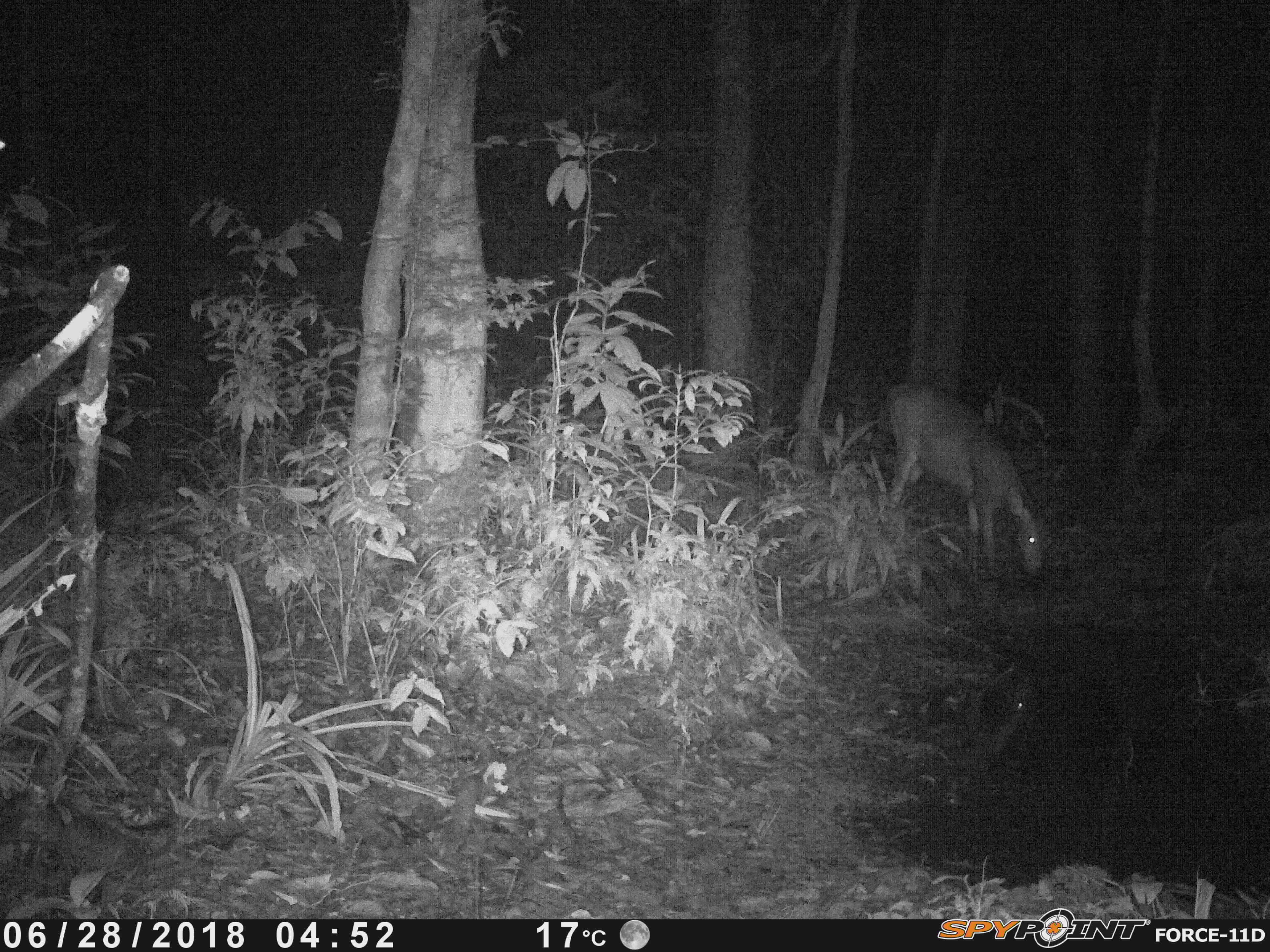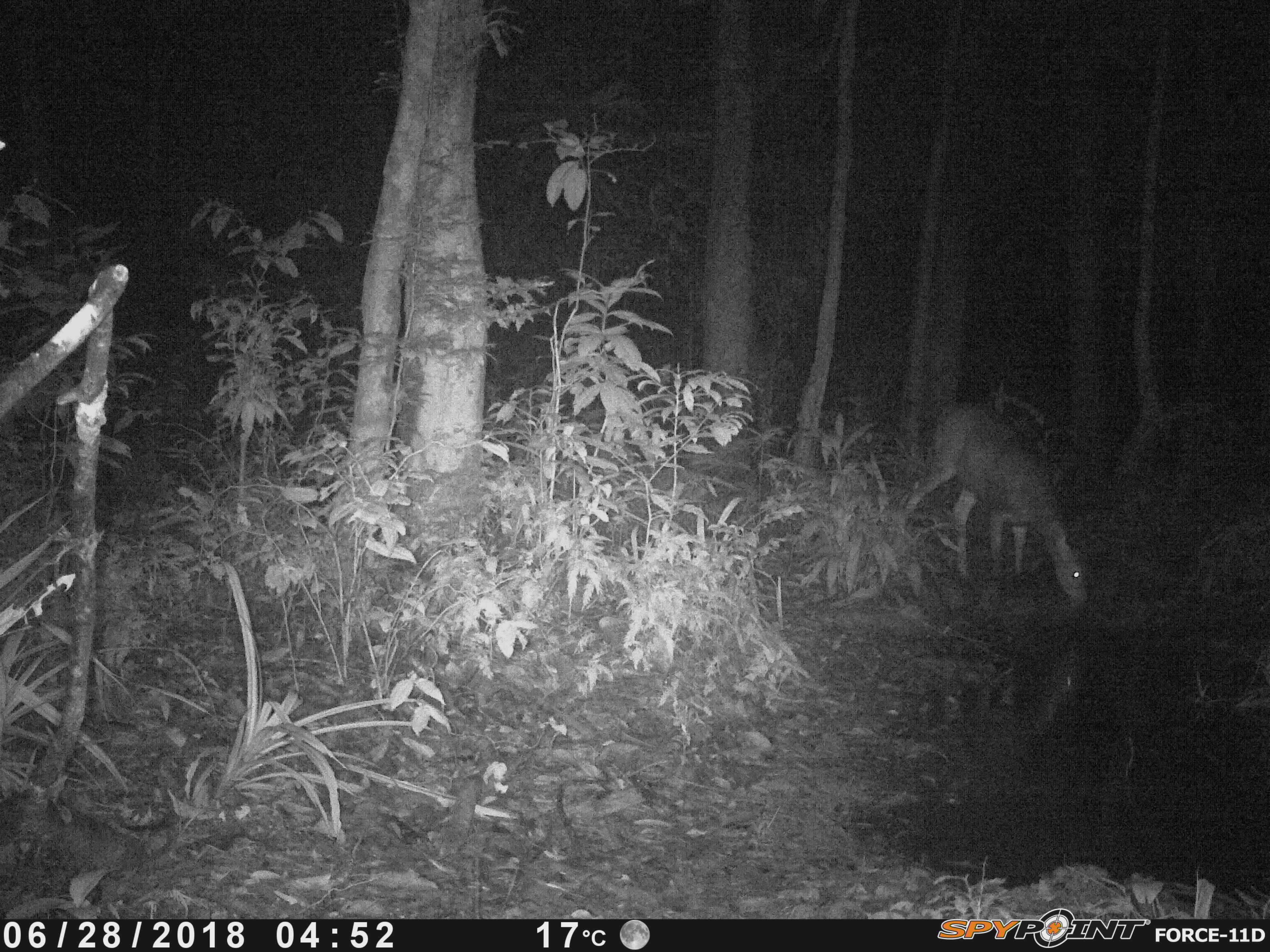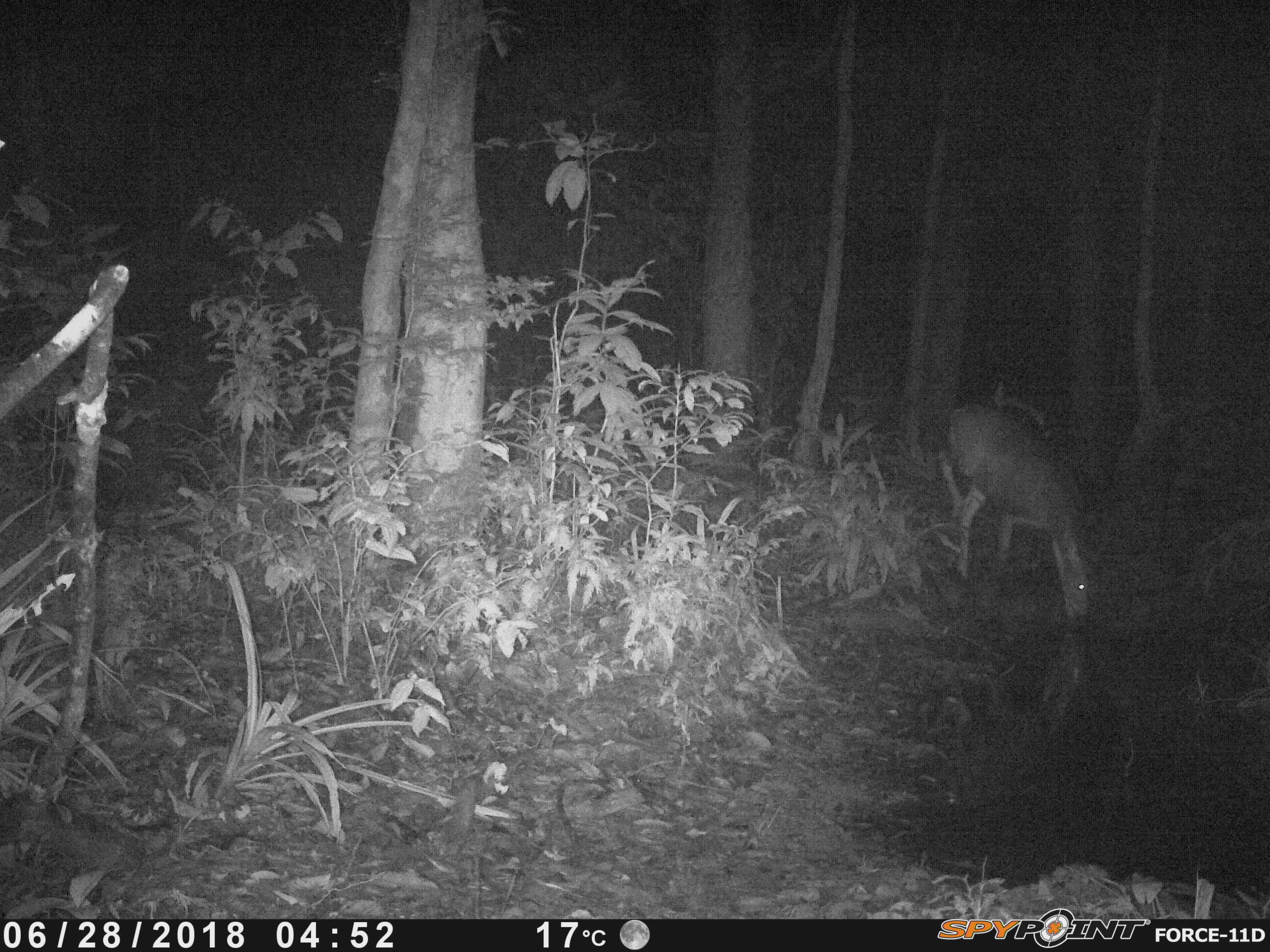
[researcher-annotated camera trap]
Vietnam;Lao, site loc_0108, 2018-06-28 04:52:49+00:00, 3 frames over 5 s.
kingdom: Animalia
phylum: Chordata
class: Mammalia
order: Artiodactyla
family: Cervidae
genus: Rusa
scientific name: Rusa unicolor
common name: sambar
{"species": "sambar (Rusa unicolor)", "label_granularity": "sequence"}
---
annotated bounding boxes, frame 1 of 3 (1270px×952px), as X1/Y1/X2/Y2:
sambar: 877/382/1057/582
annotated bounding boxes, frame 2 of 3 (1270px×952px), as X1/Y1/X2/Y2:
sambar: 896/397/1091/607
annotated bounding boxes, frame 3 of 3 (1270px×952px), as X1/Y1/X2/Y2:
sambar: 928/396/1093/625